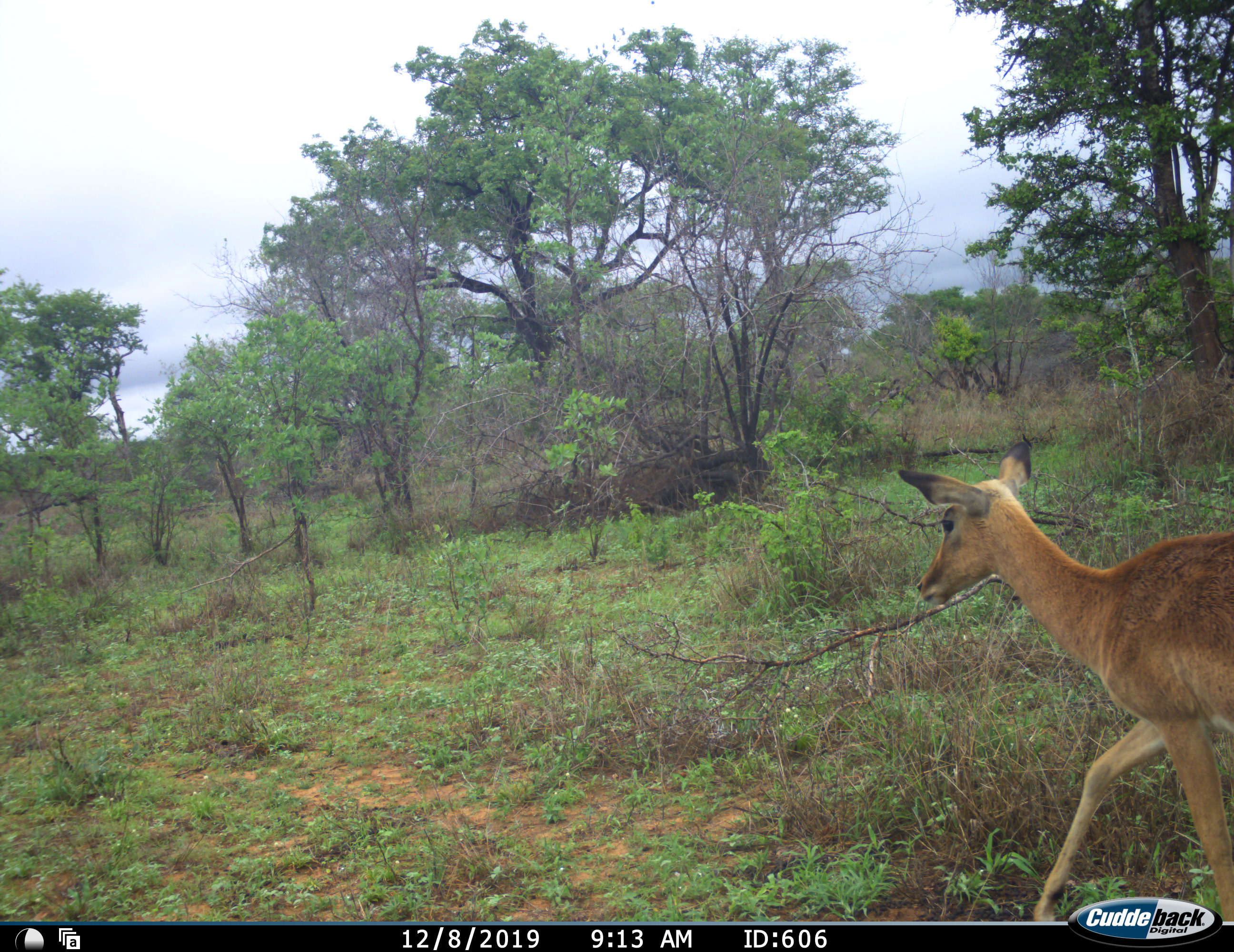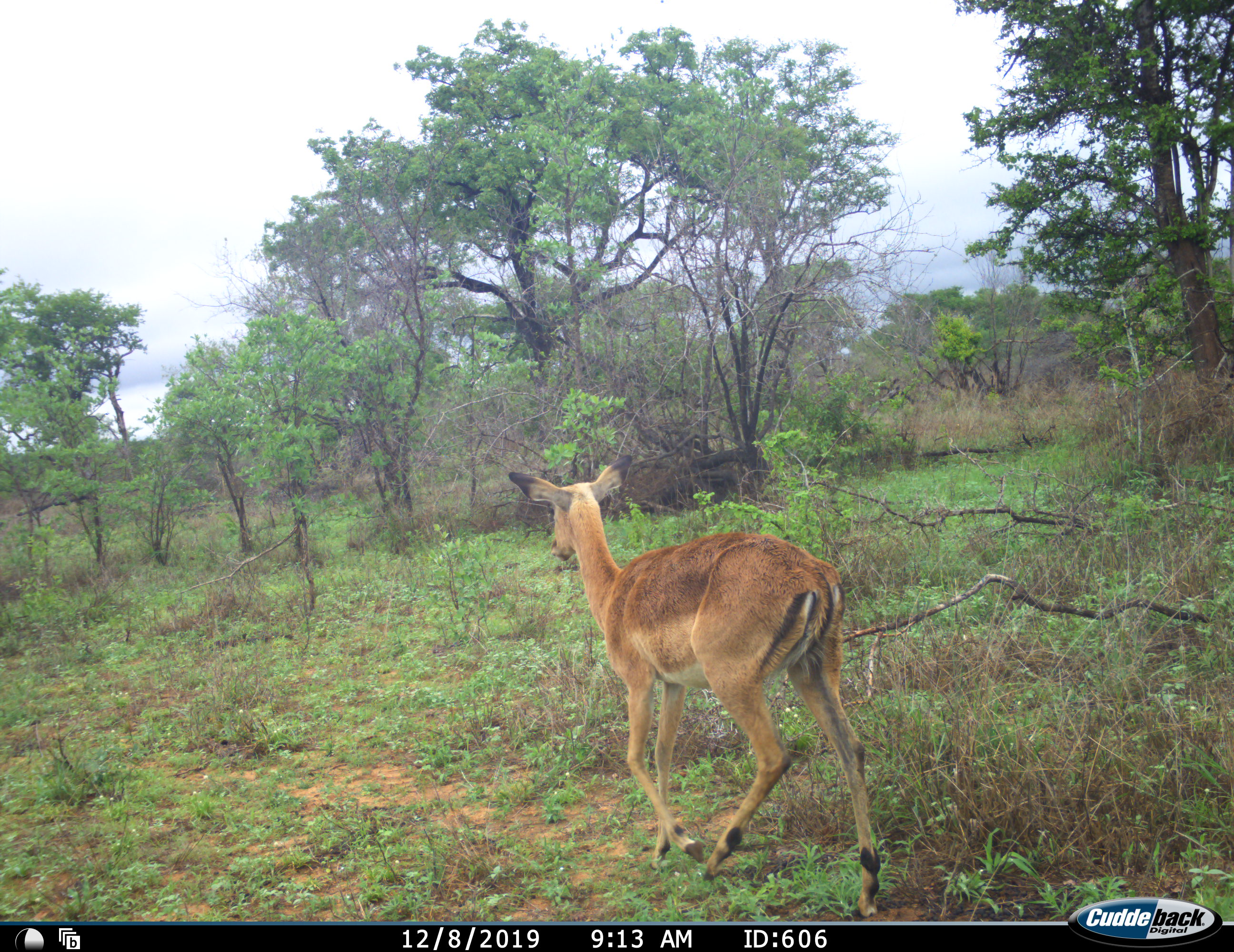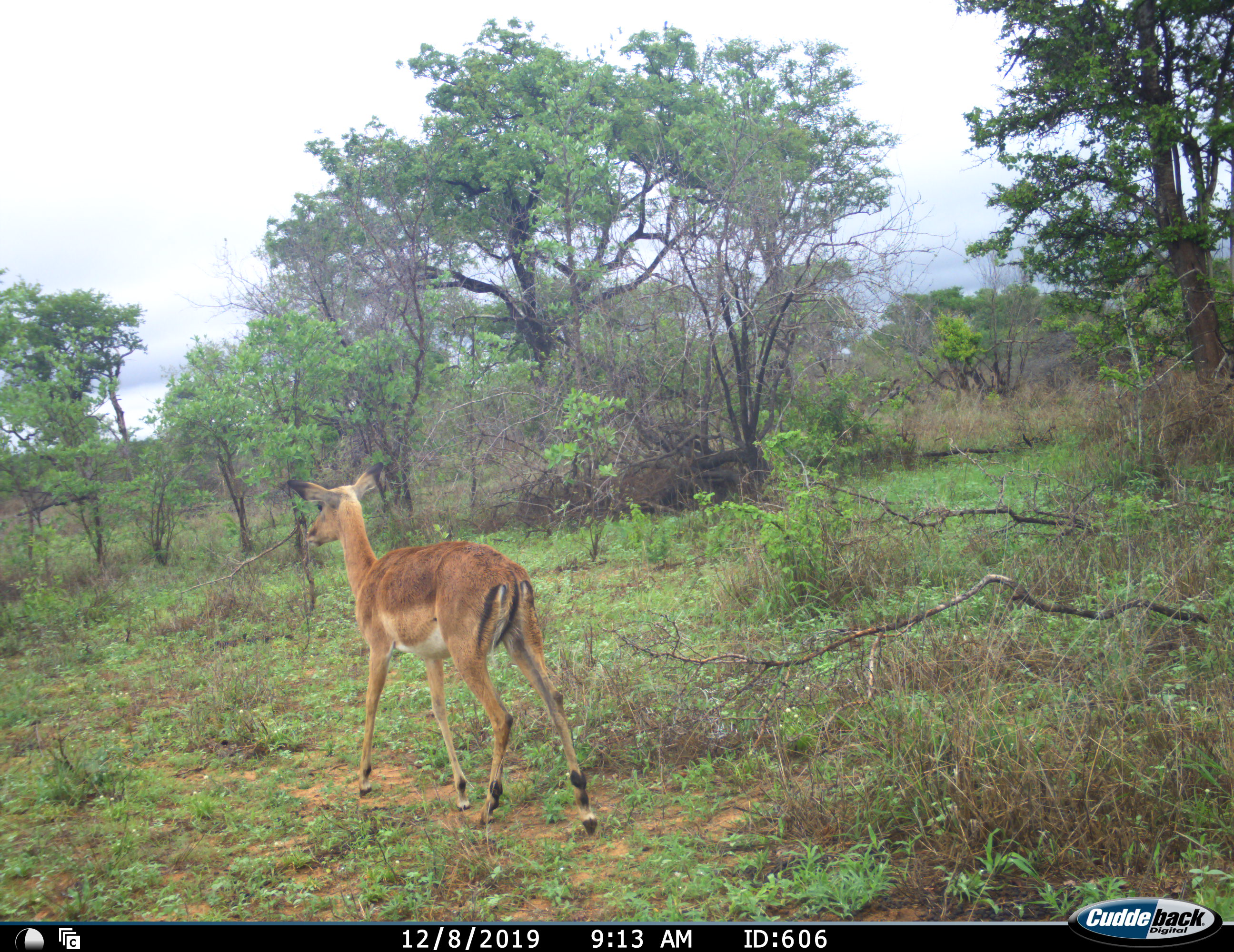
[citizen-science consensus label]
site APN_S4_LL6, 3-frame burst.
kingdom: Animalia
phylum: Chordata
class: Mammalia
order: Artiodactyla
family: Bovidae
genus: Aepyceros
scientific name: Aepyceros melampus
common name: impala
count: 1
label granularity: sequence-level